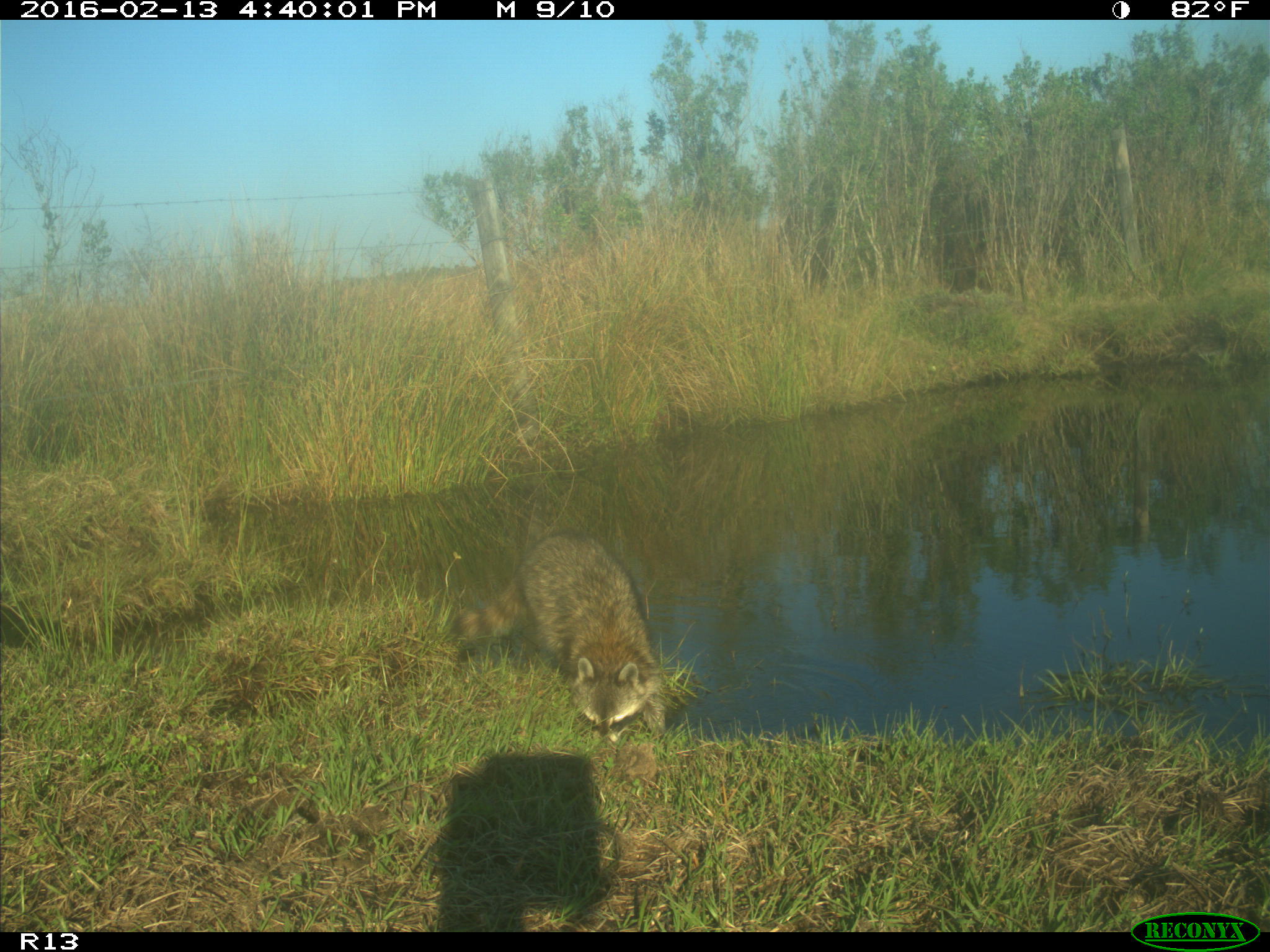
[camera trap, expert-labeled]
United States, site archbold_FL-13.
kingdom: Animalia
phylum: Chordata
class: Mammalia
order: Carnivora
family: Procyonidae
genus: Procyon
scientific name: Procyon lotor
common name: common raccoon